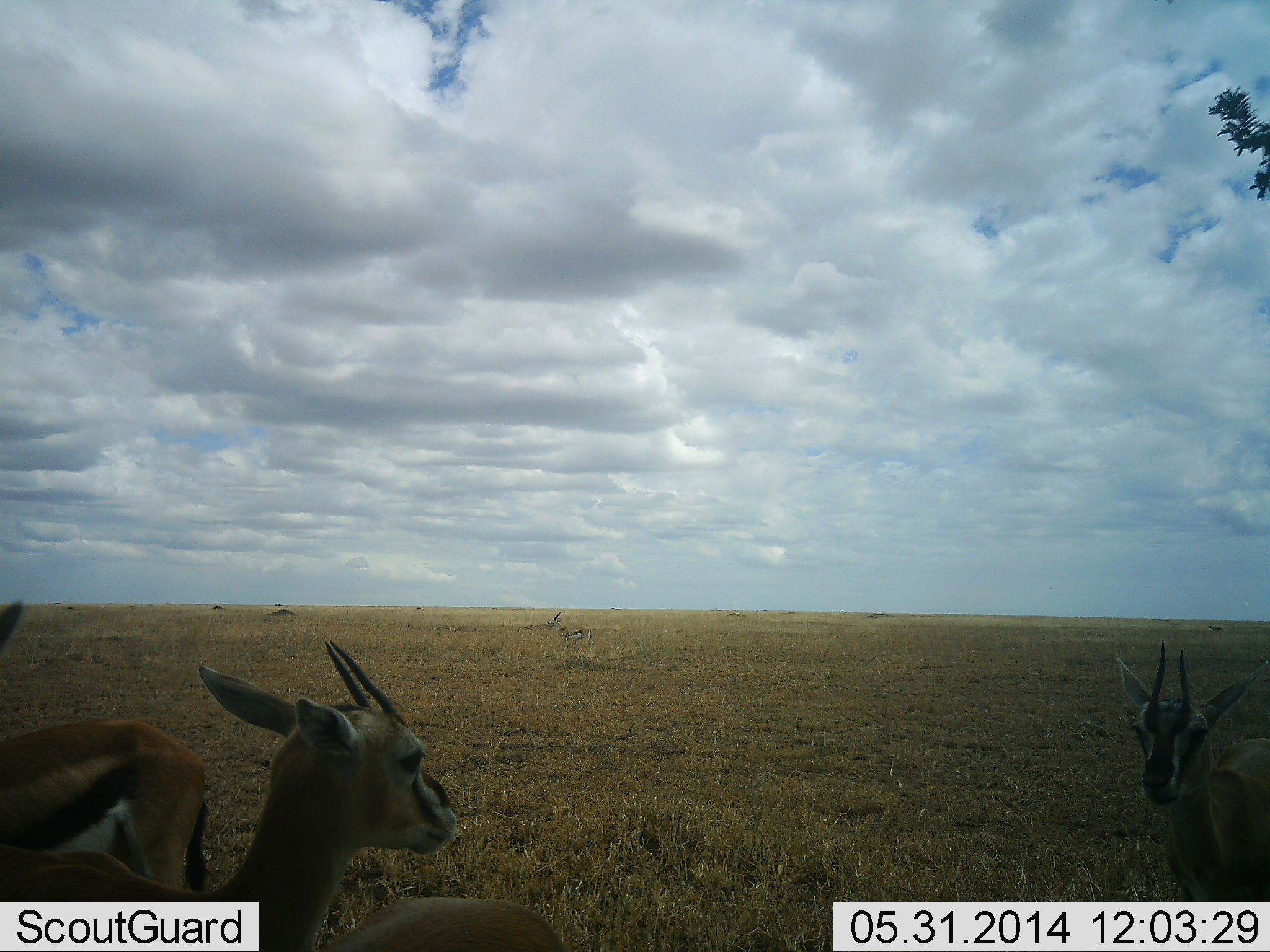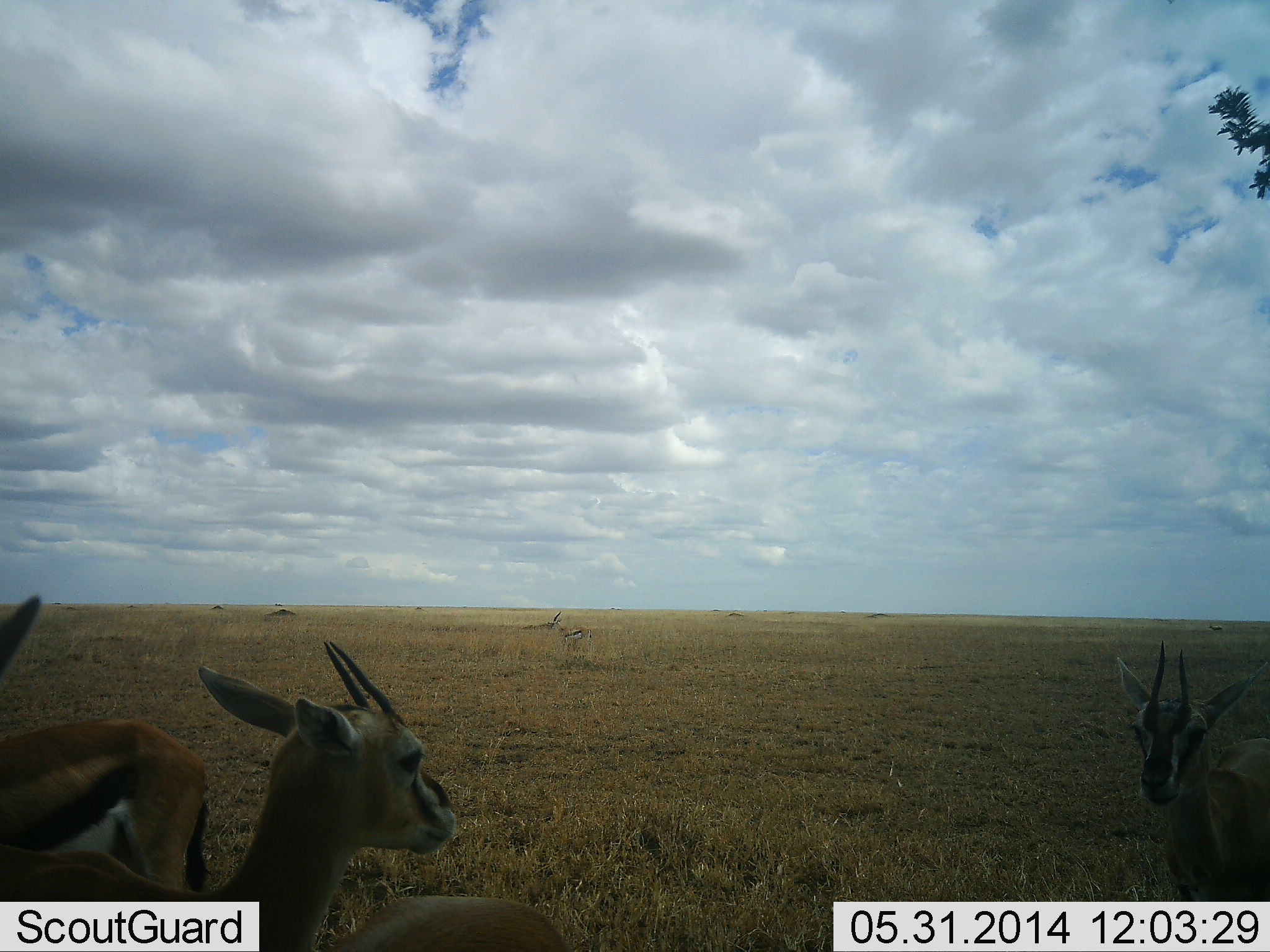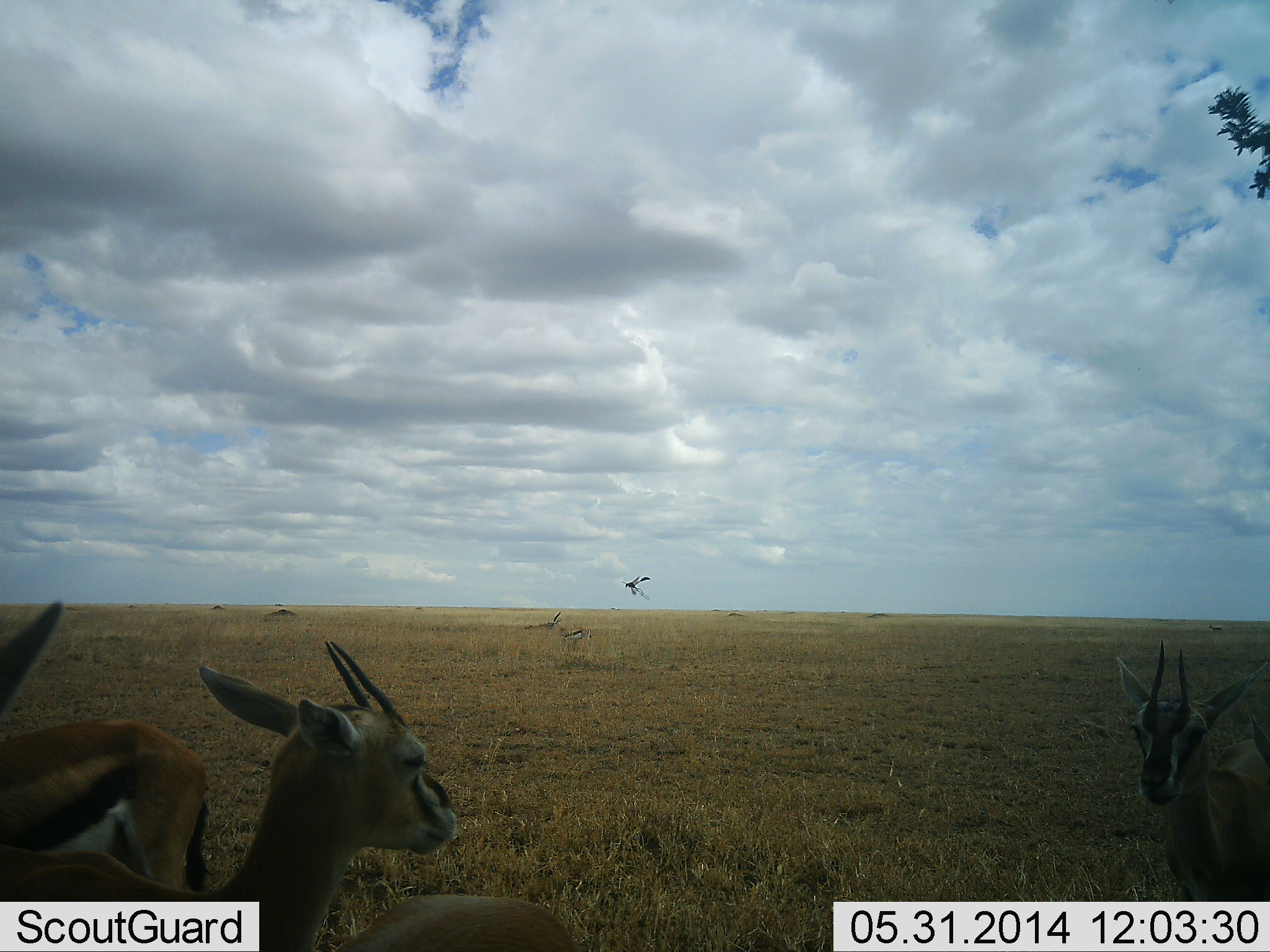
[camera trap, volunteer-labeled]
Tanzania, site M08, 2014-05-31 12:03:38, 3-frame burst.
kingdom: Animalia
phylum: Chordata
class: Mammalia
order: Artiodactyla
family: Bovidae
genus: Eudorcas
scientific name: Eudorcas thomsonii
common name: thomson's gazelle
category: gazellethomsons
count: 4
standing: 100%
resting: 0%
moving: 0%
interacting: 0%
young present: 0%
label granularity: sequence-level